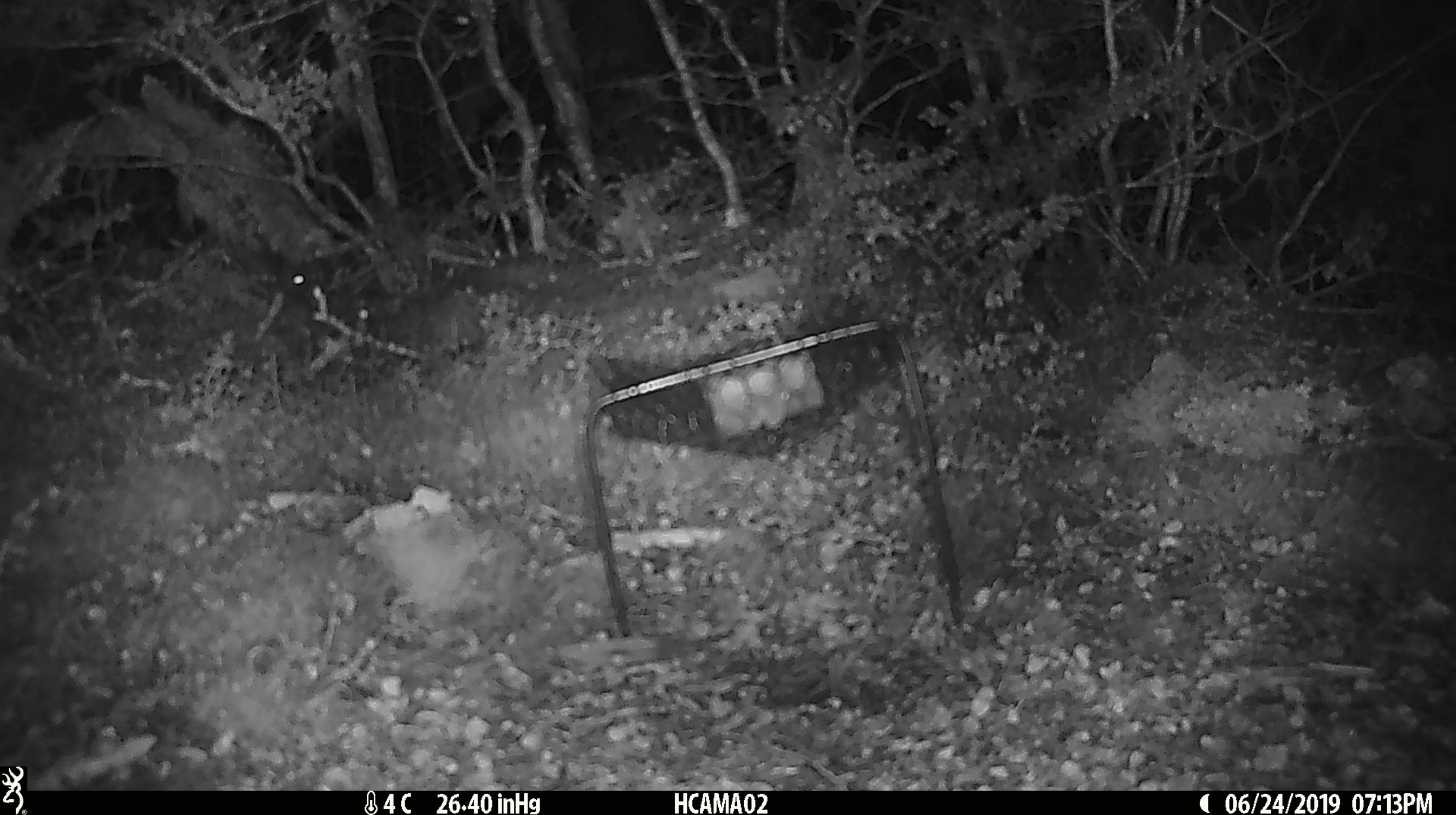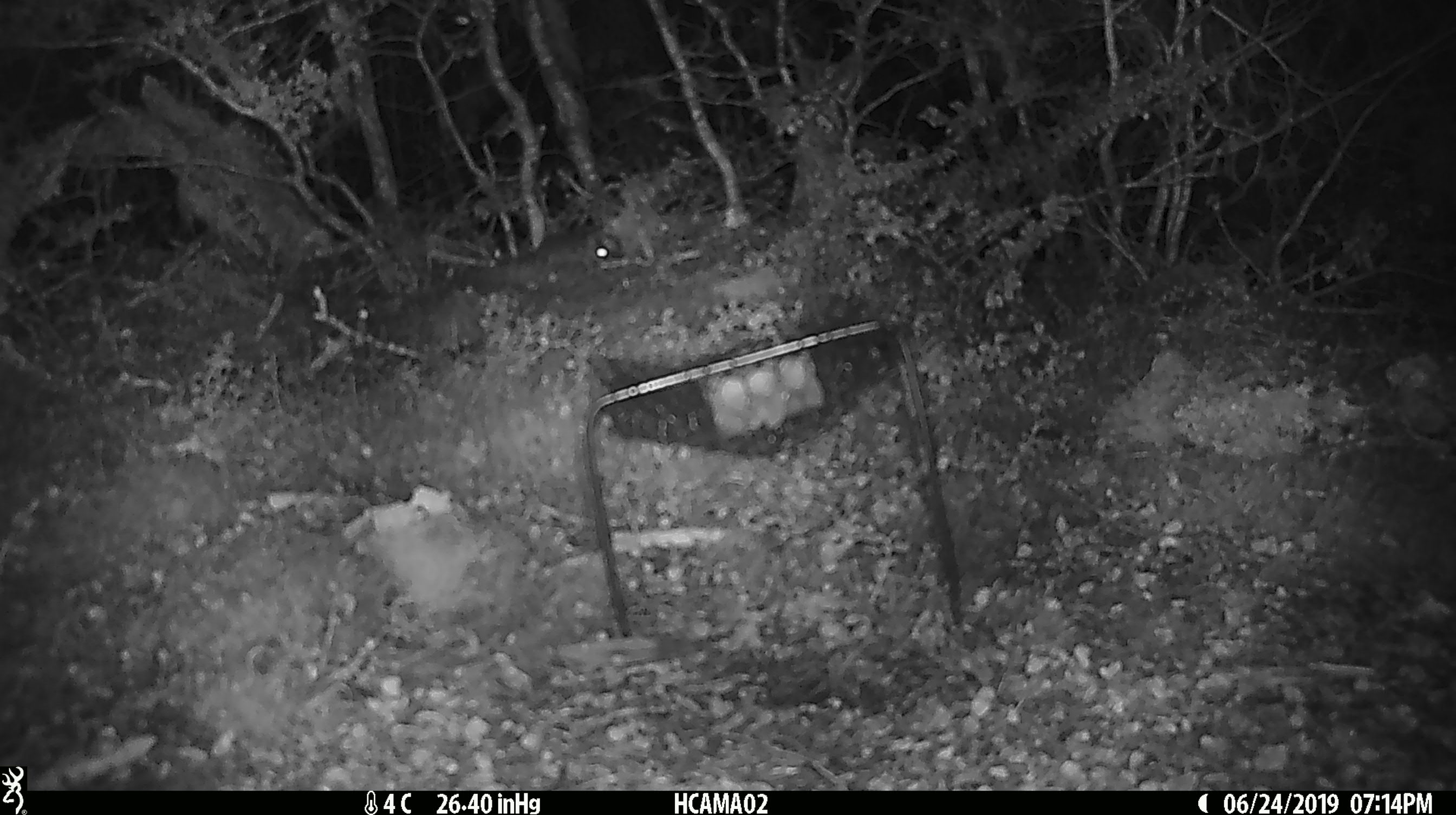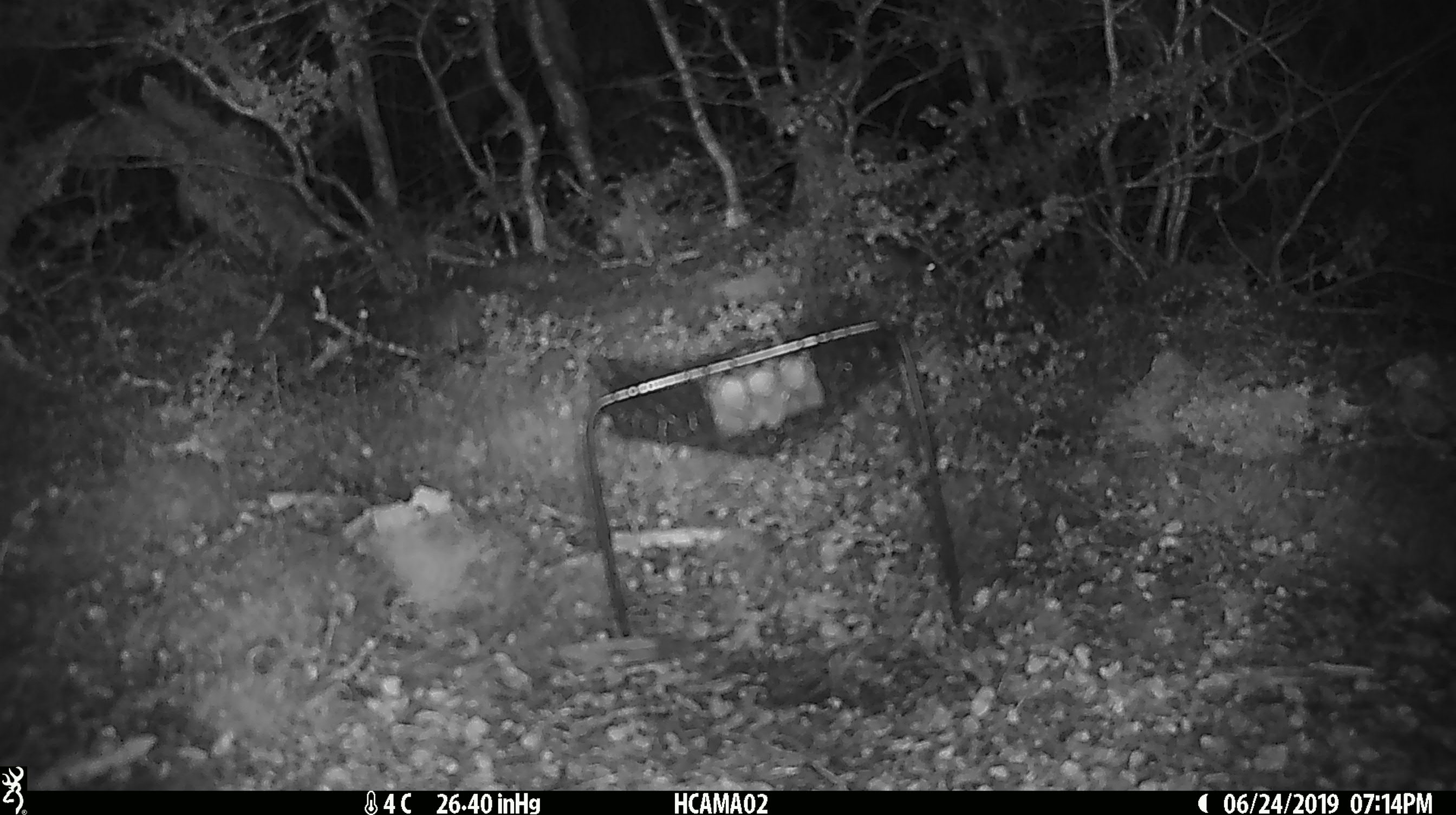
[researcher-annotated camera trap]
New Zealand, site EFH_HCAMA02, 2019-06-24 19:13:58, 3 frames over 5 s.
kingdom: Animalia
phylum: Chordata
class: Mammalia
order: Rodentia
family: Muridae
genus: Mus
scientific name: Mus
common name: mouse